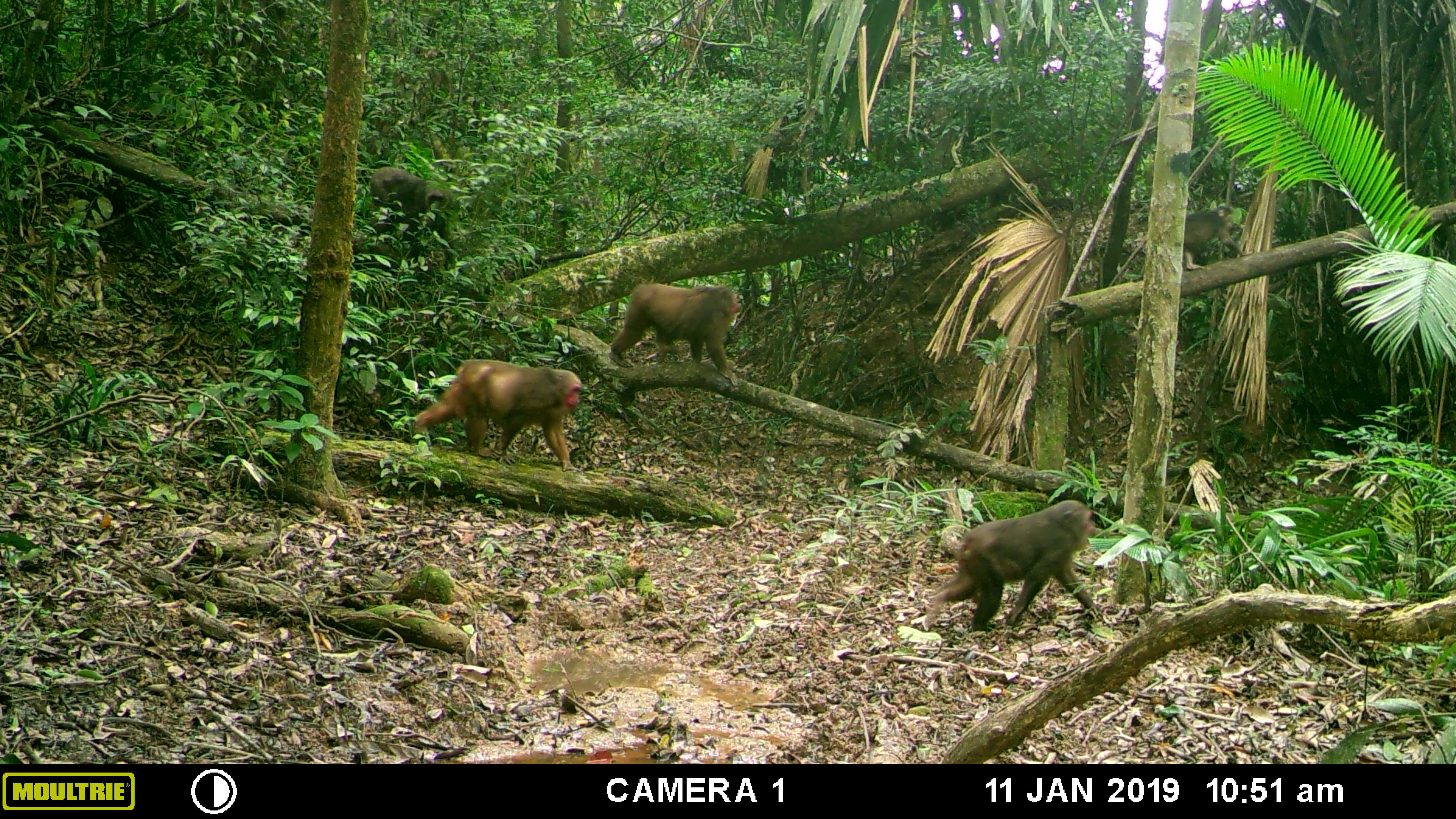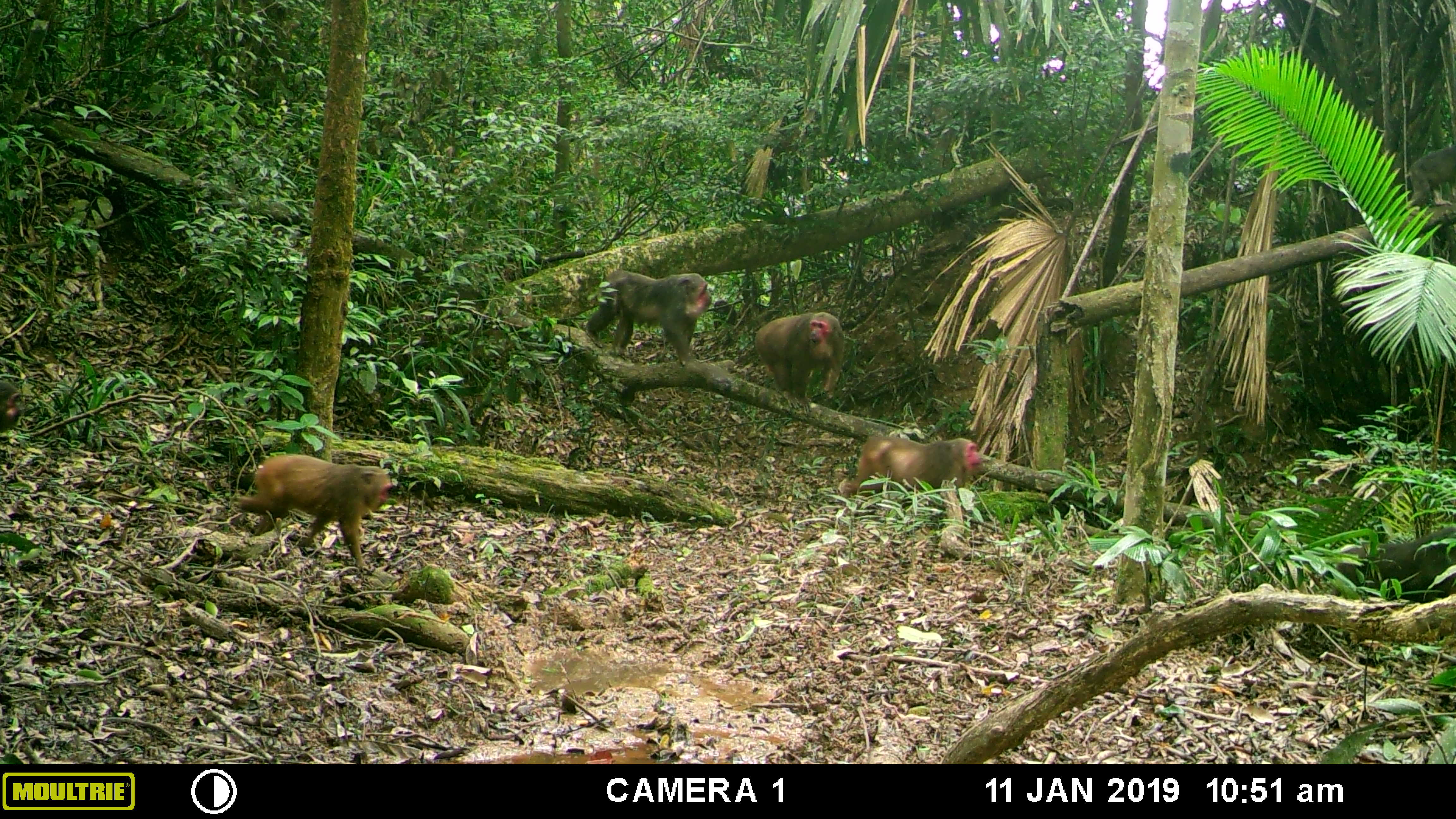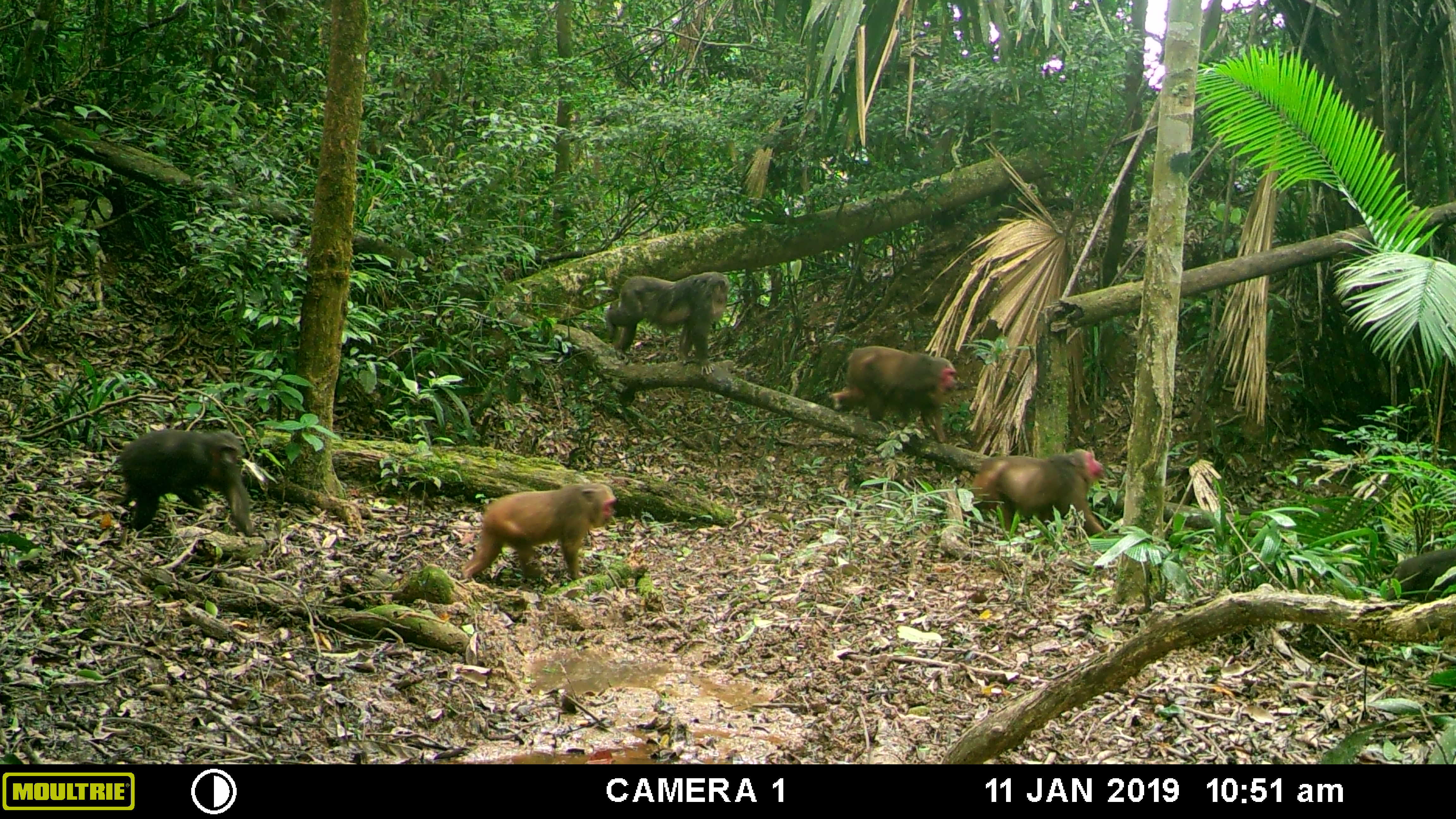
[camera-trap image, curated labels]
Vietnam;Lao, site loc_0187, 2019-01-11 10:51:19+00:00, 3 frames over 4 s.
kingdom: Animalia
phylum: Chordata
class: Mammalia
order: Primates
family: Cercopithecidae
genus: Macaca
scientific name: Macaca arctoides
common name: stump-tailed macaque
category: stump tailed macaque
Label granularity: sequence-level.